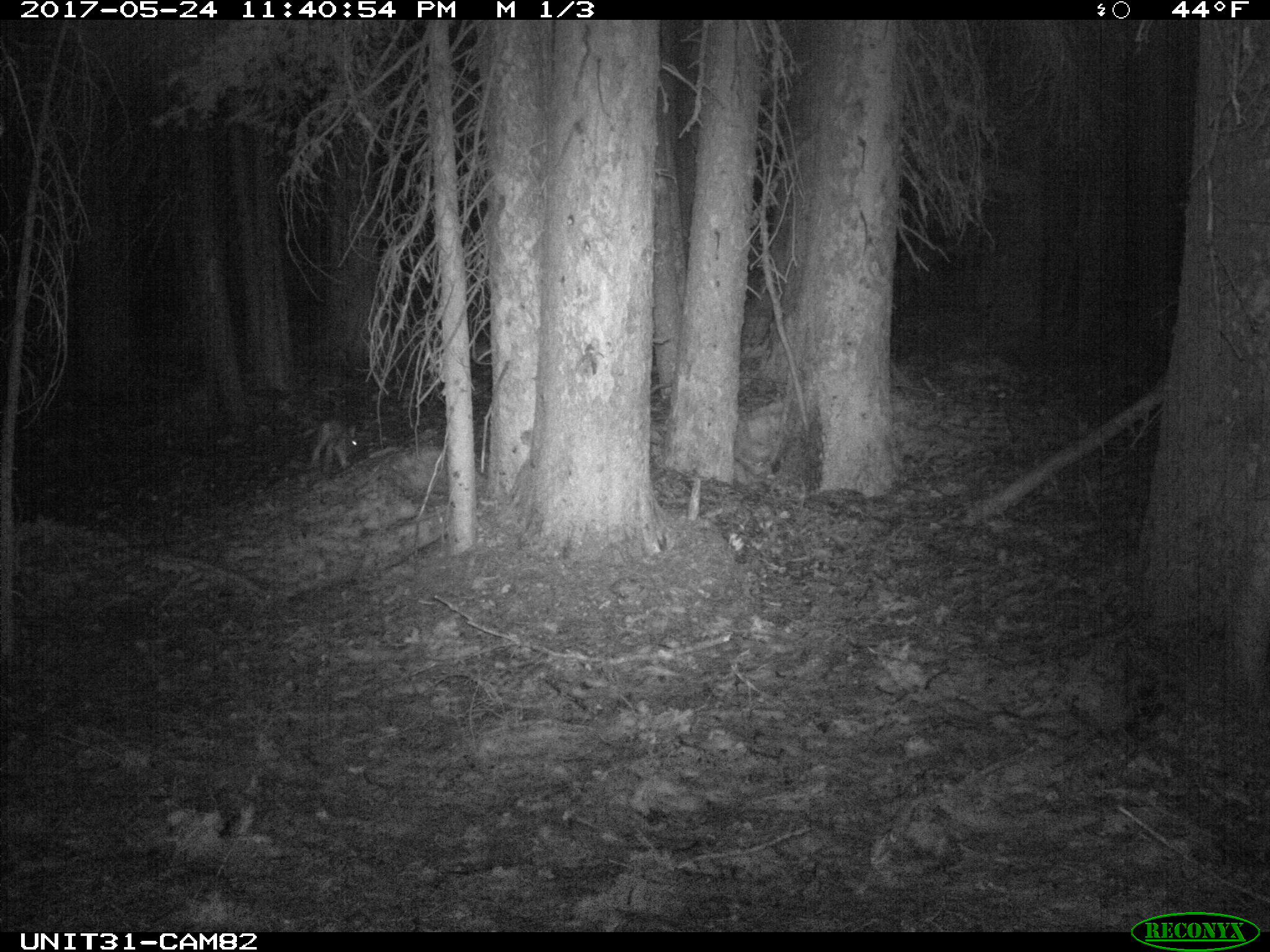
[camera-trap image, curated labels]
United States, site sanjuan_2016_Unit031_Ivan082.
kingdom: Animalia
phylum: Chordata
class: Mammalia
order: Lagomorpha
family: Leporidae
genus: Lepus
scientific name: Lepus americanus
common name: snowshoe hare